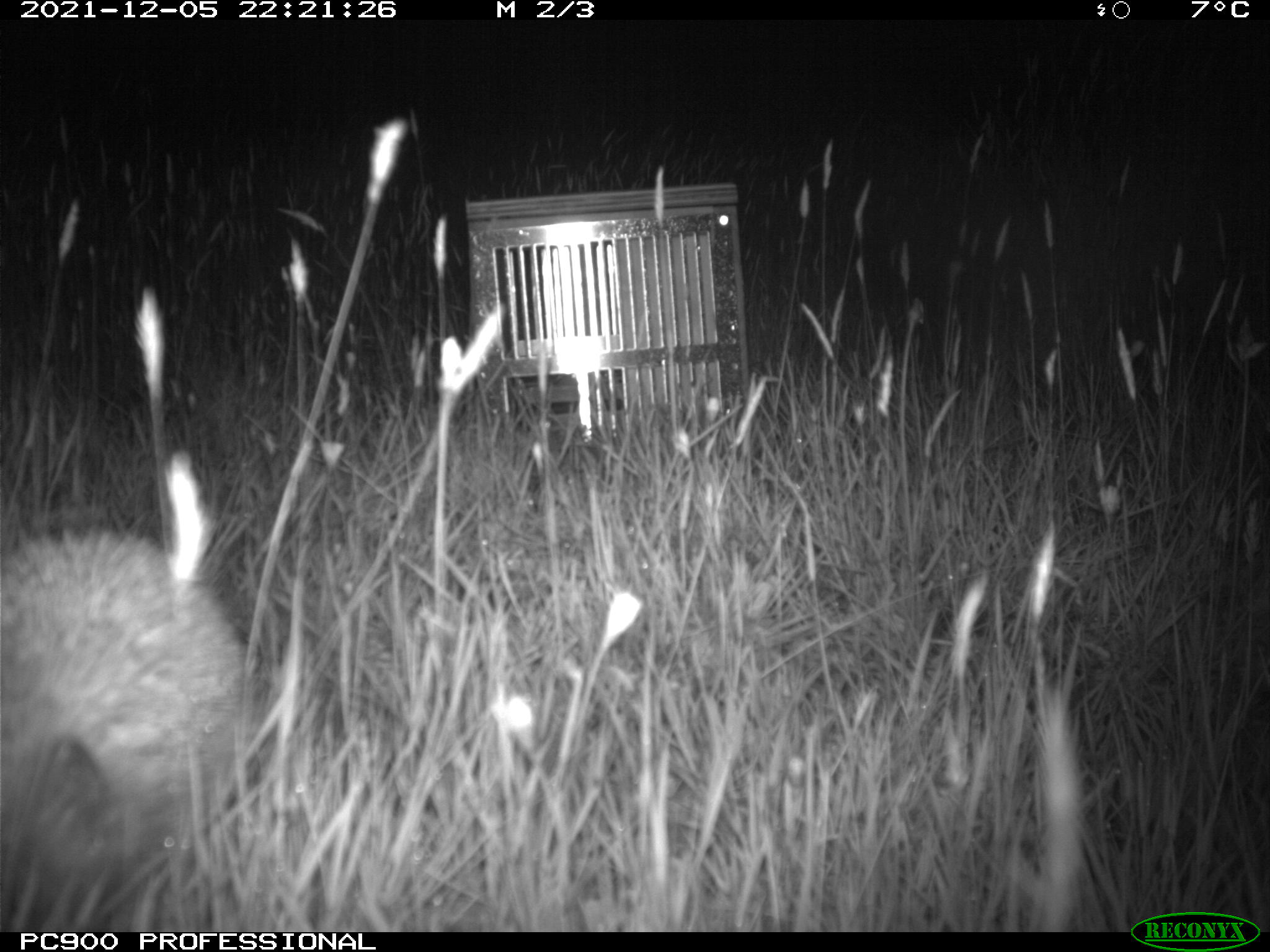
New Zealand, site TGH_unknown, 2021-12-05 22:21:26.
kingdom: Animalia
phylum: Chordata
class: Mammalia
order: Eulipotyphla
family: Erinaceidae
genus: Erinaceus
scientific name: Erinaceus europaeus europaeus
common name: european hedgehog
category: hedgehog